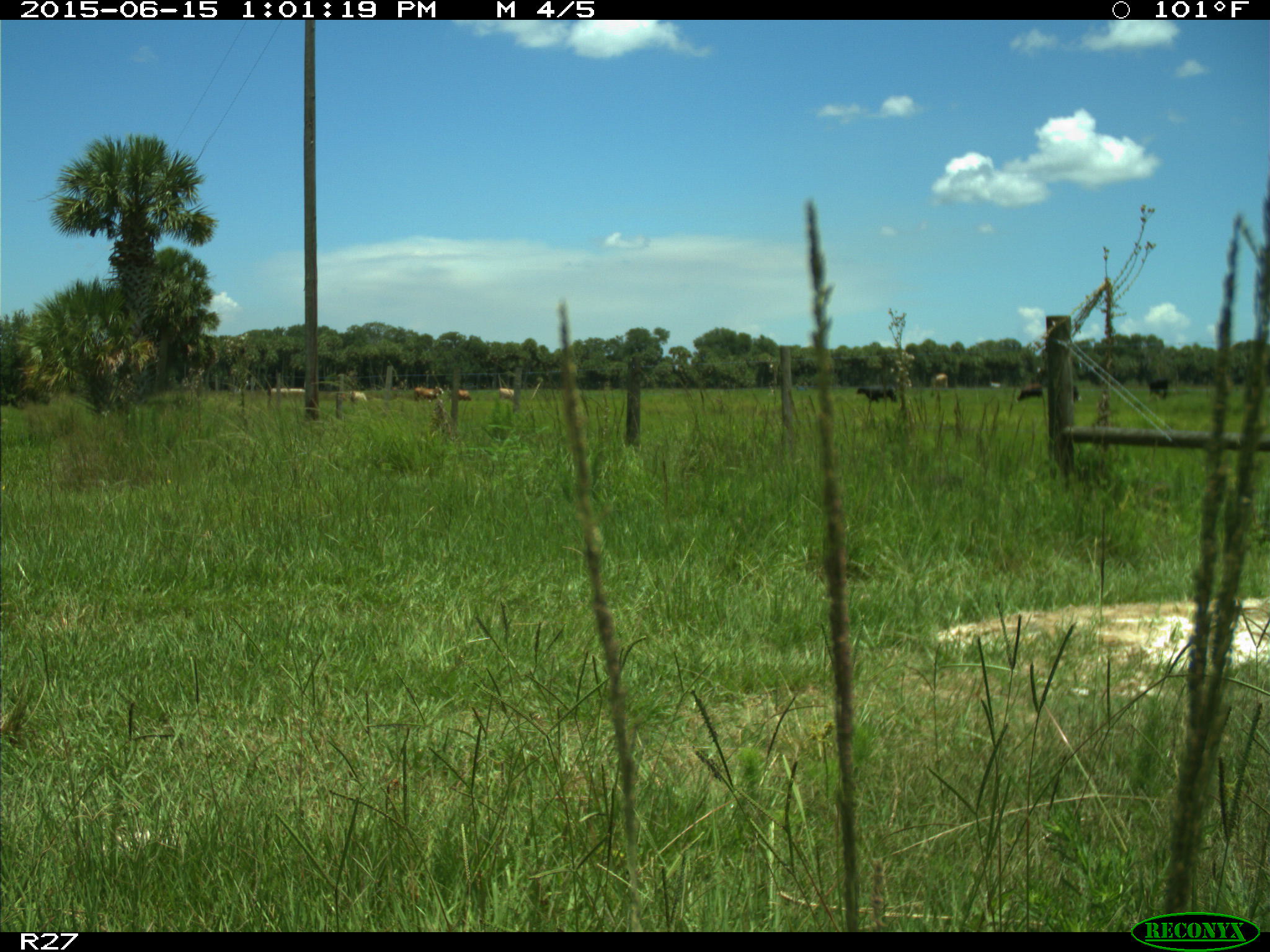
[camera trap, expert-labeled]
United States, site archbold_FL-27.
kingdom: Animalia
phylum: Chordata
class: Mammalia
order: Artiodactyla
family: Bovidae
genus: Bos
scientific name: Bos taurus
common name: domestic cow